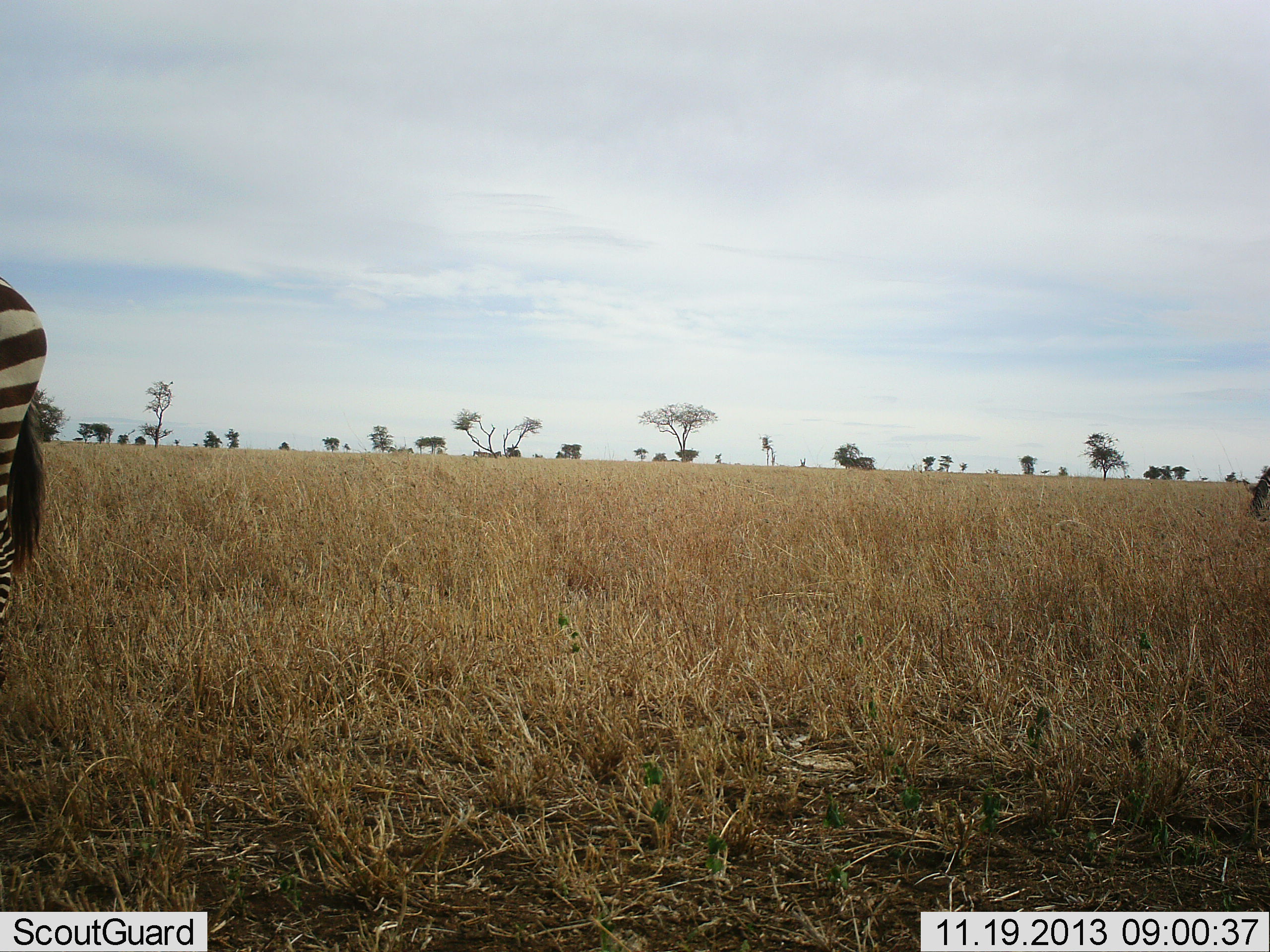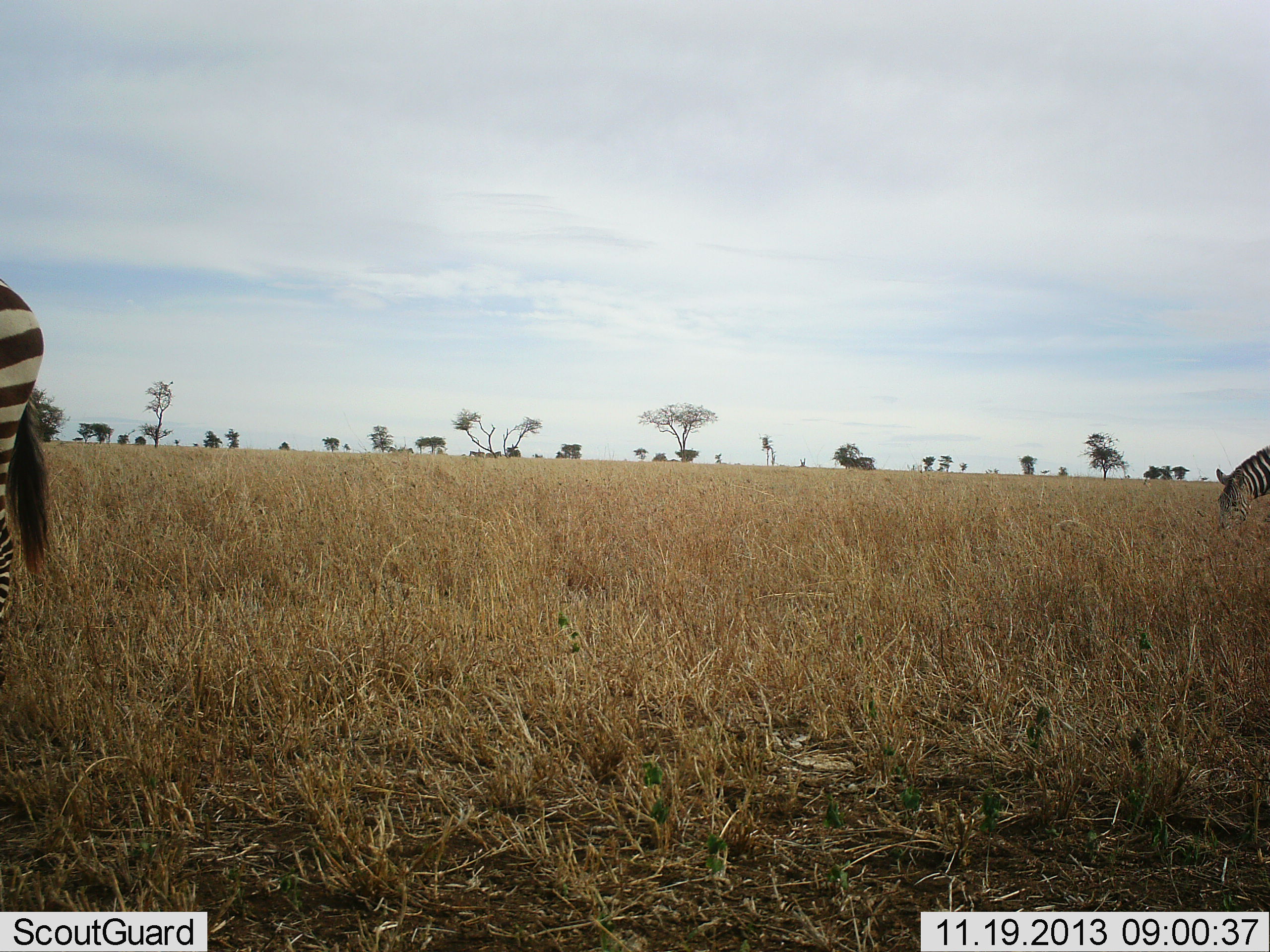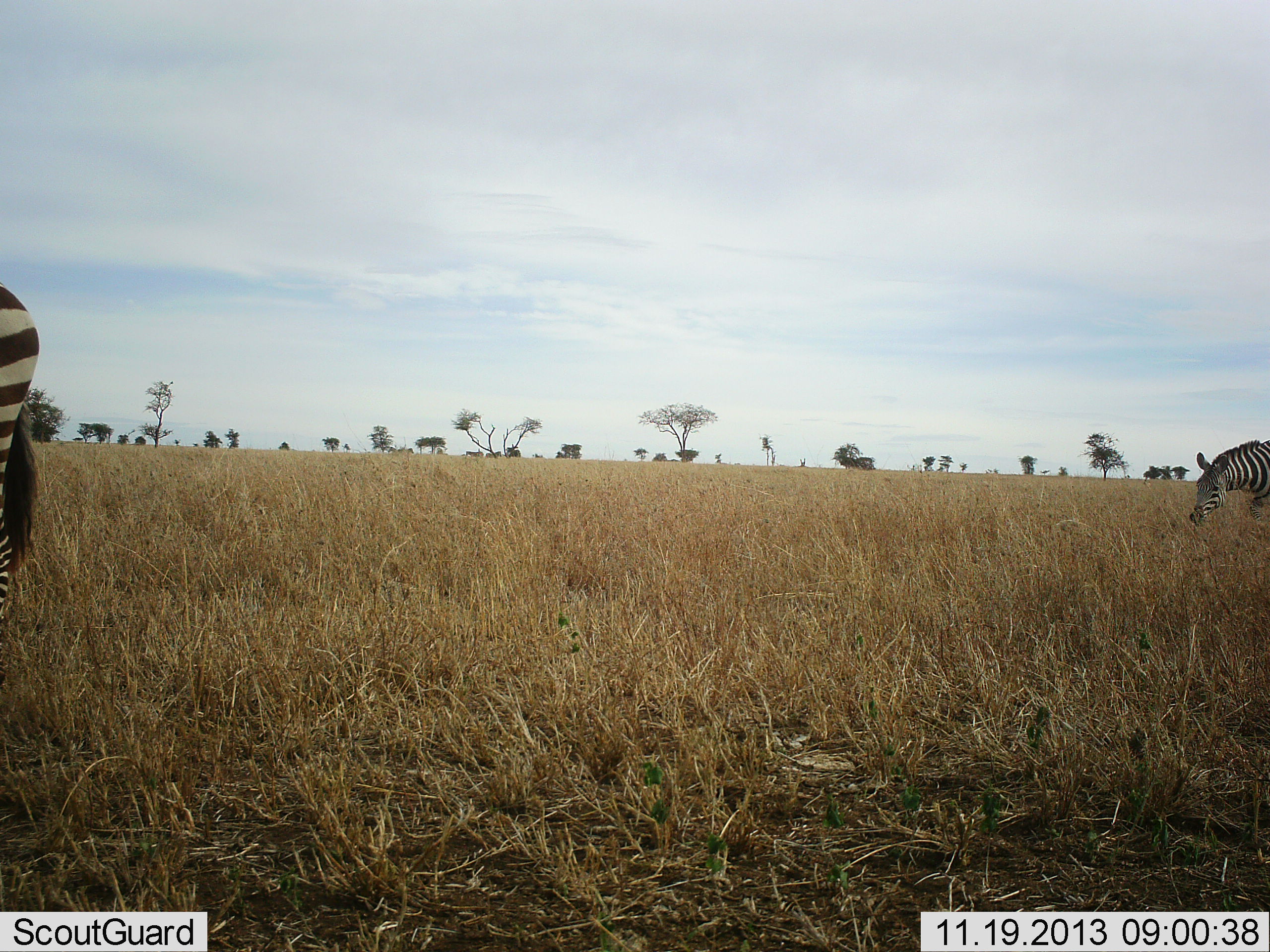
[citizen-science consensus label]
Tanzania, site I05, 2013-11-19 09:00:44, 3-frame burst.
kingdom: Animalia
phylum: Chordata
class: Mammalia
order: Perissodactyla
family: Equidae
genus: Equus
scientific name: Equus quagga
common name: plains zebra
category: zebra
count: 2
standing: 58%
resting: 0%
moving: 42%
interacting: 0%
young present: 0%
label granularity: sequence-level